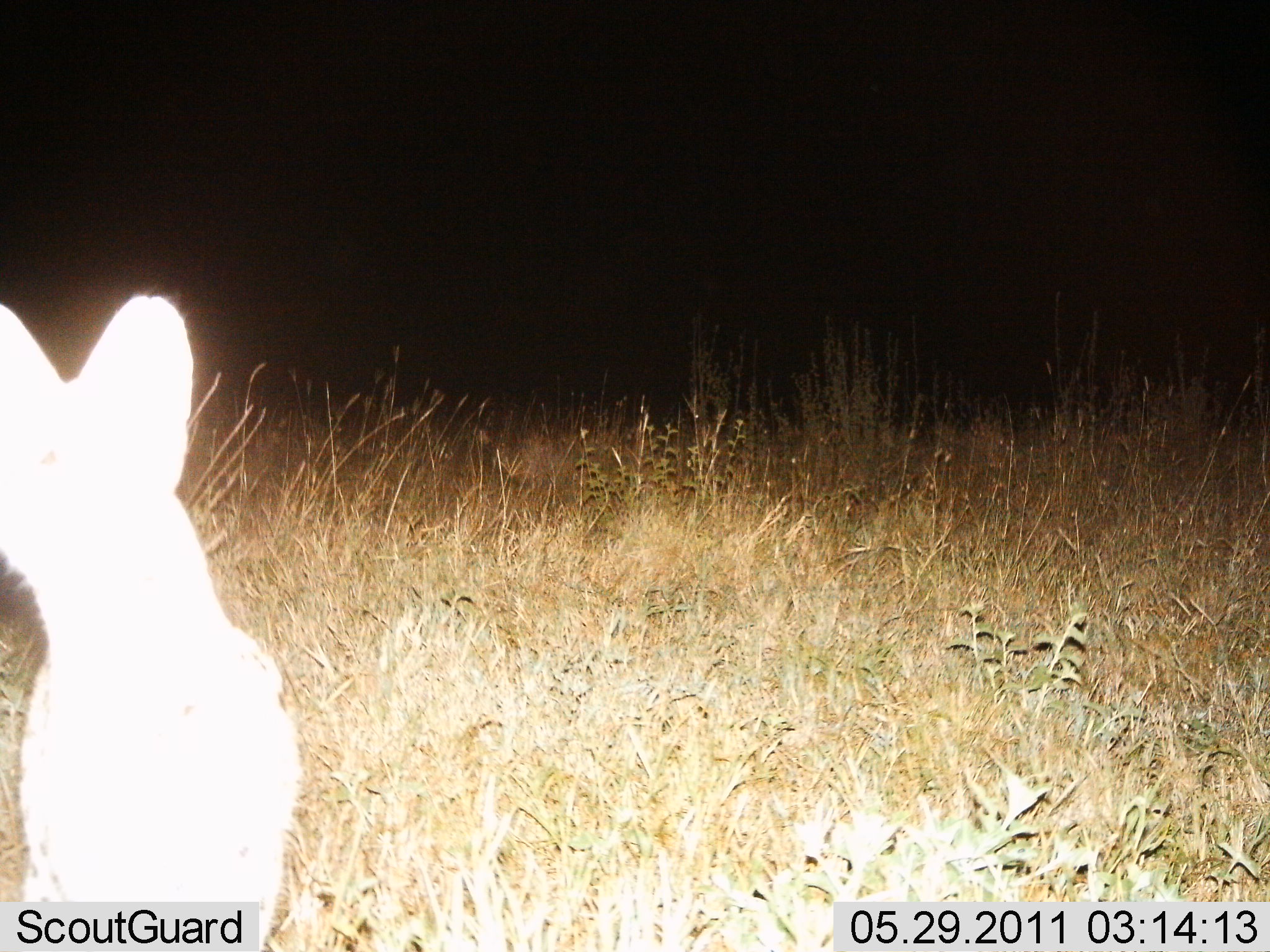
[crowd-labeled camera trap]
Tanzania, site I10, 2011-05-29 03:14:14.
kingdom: Animalia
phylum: Chordata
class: Mammalia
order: Carnivora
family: Felidae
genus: Leptailurus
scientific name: Leptailurus serval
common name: serval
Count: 1.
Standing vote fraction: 100%.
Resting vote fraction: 0%.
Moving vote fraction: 0%.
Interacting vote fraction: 0%.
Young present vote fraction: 0%.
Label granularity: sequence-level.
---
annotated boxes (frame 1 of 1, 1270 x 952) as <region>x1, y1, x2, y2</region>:
animal: <region>0, 293, 298, 950</region>